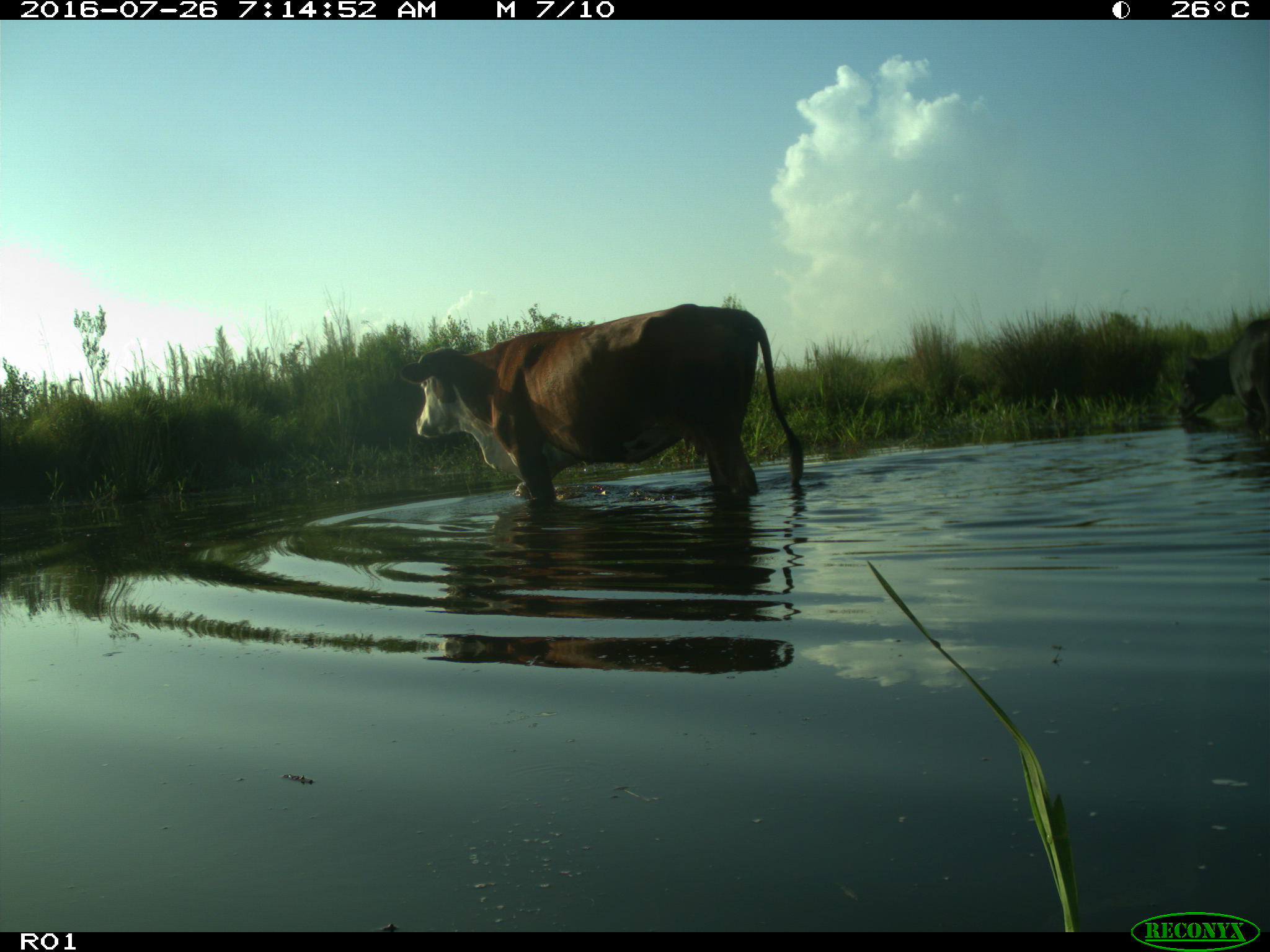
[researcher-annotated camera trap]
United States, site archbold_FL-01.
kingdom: Animalia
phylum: Chordata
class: Mammalia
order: Artiodactyla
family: Bovidae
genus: Bos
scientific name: Bos taurus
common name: domestic cow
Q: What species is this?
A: Bos taurus (domestic cow).